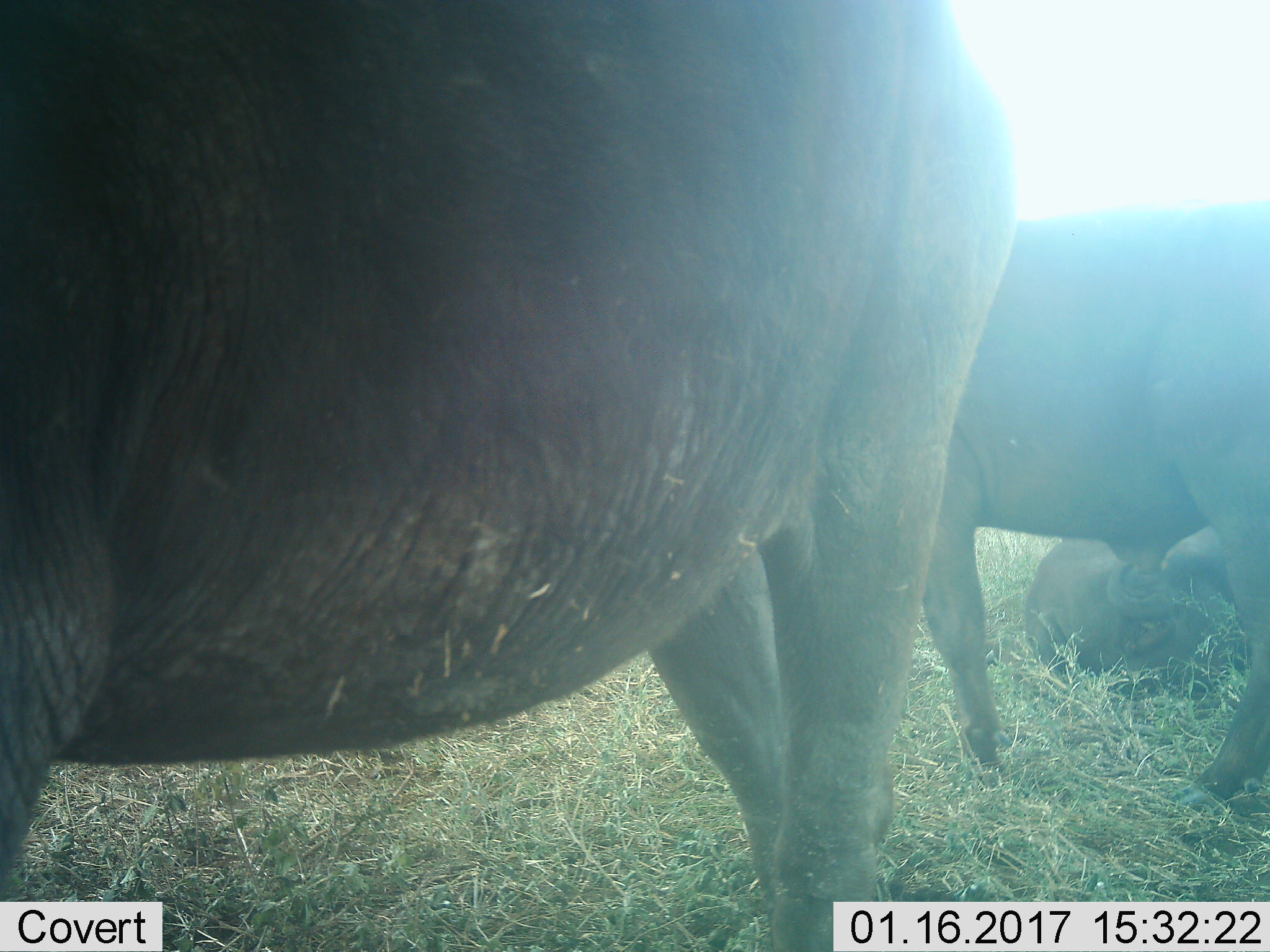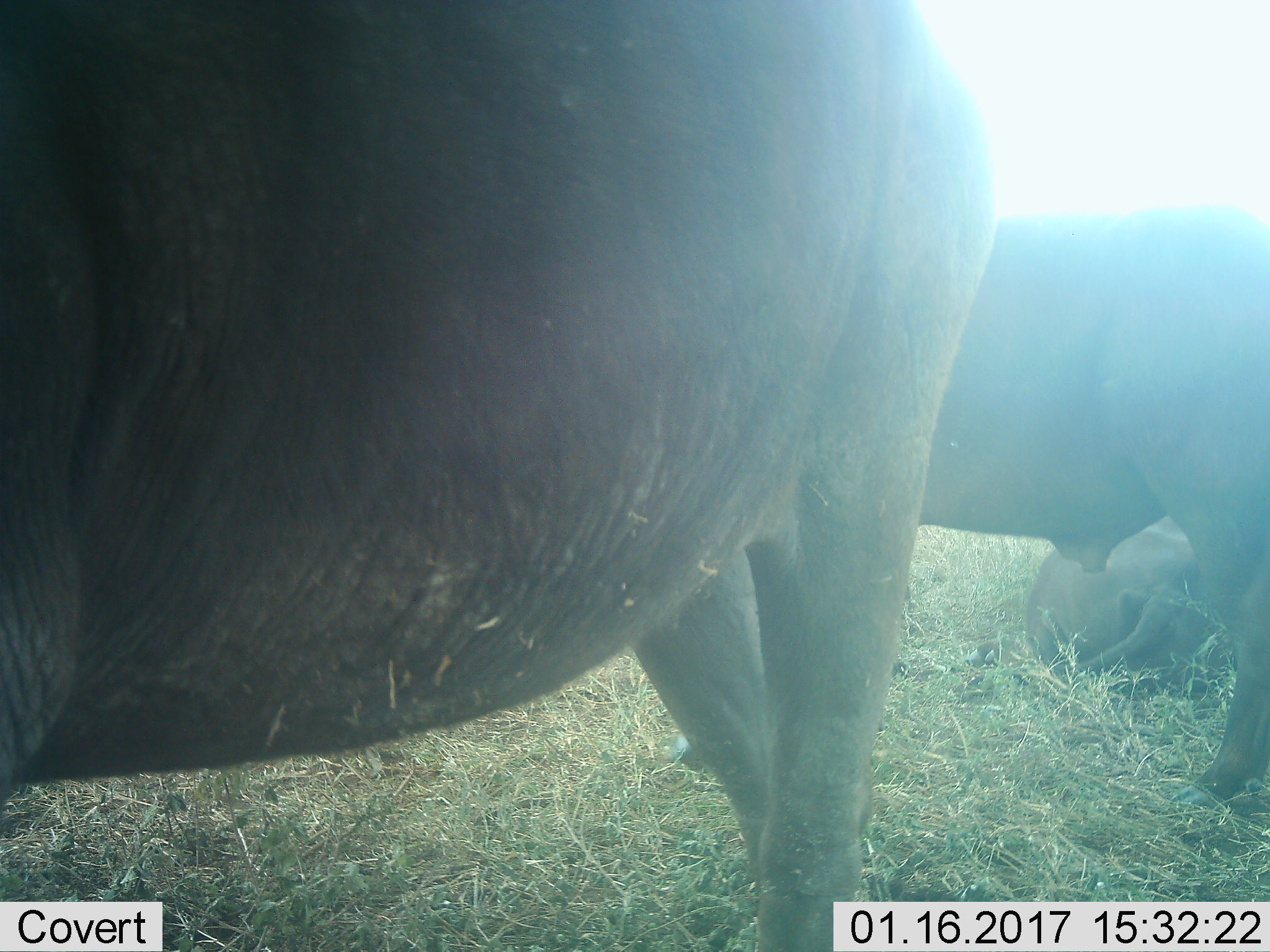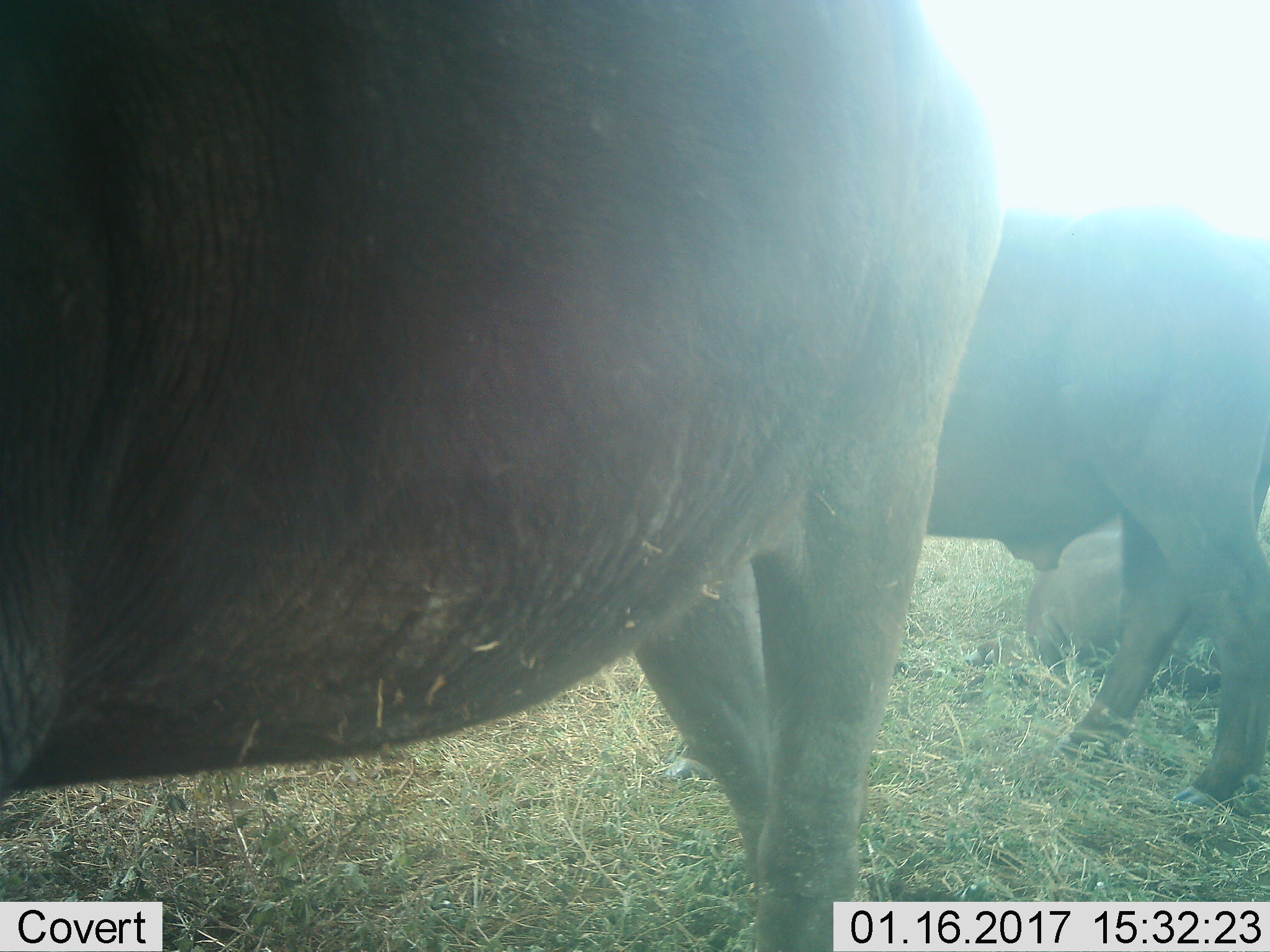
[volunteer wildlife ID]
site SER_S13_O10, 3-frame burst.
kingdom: Animalia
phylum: Chordata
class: Mammalia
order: Artiodactyla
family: Bovidae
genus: Syncerus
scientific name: Syncerus caffer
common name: african buffalo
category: buffalo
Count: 3.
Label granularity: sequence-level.